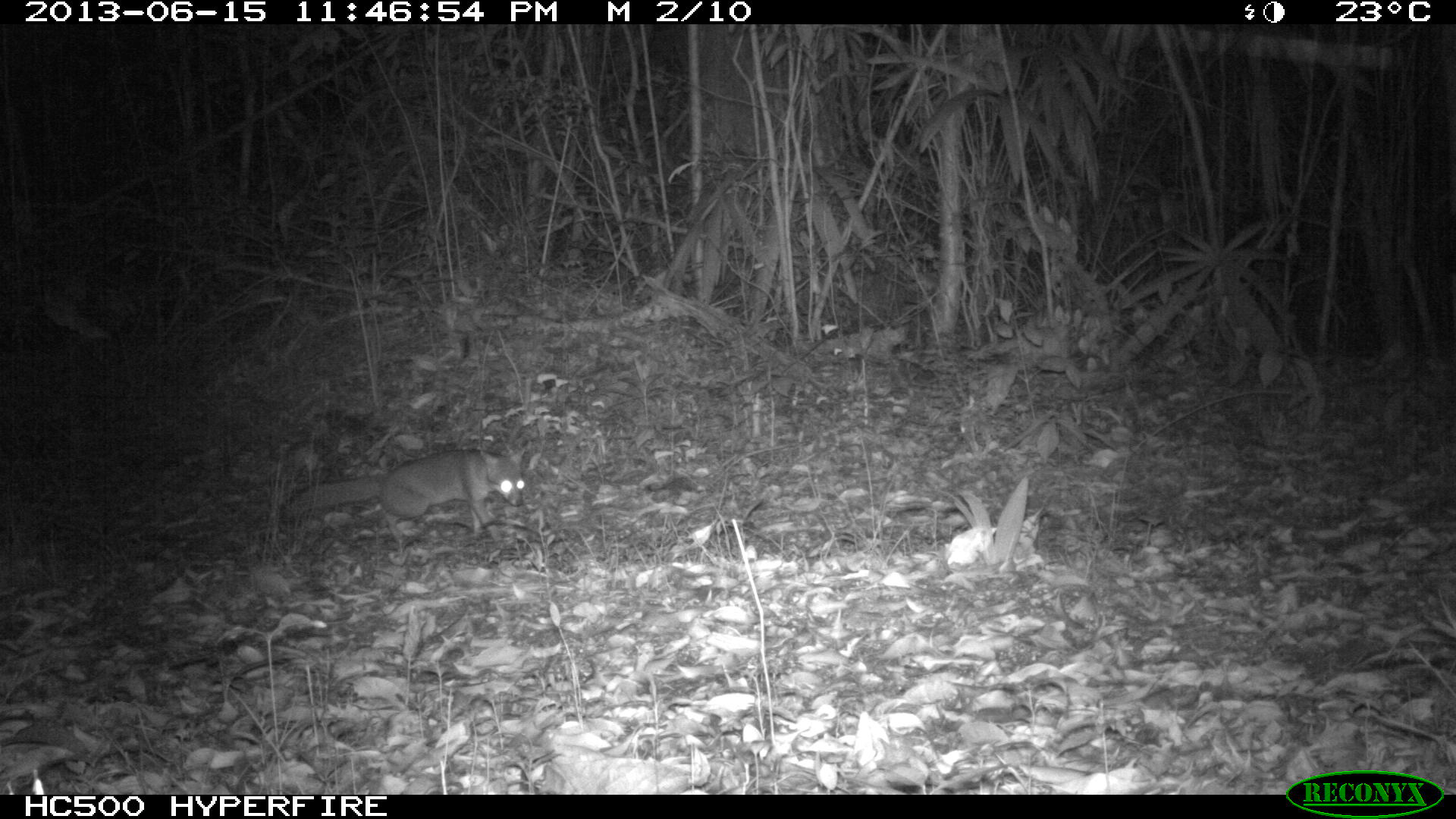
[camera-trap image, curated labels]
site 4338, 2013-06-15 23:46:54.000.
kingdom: Animalia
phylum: Chordata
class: Mammalia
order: Carnivora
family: Canidae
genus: Urocyon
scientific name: Urocyon cinereoargenteus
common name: gray fox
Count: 1.